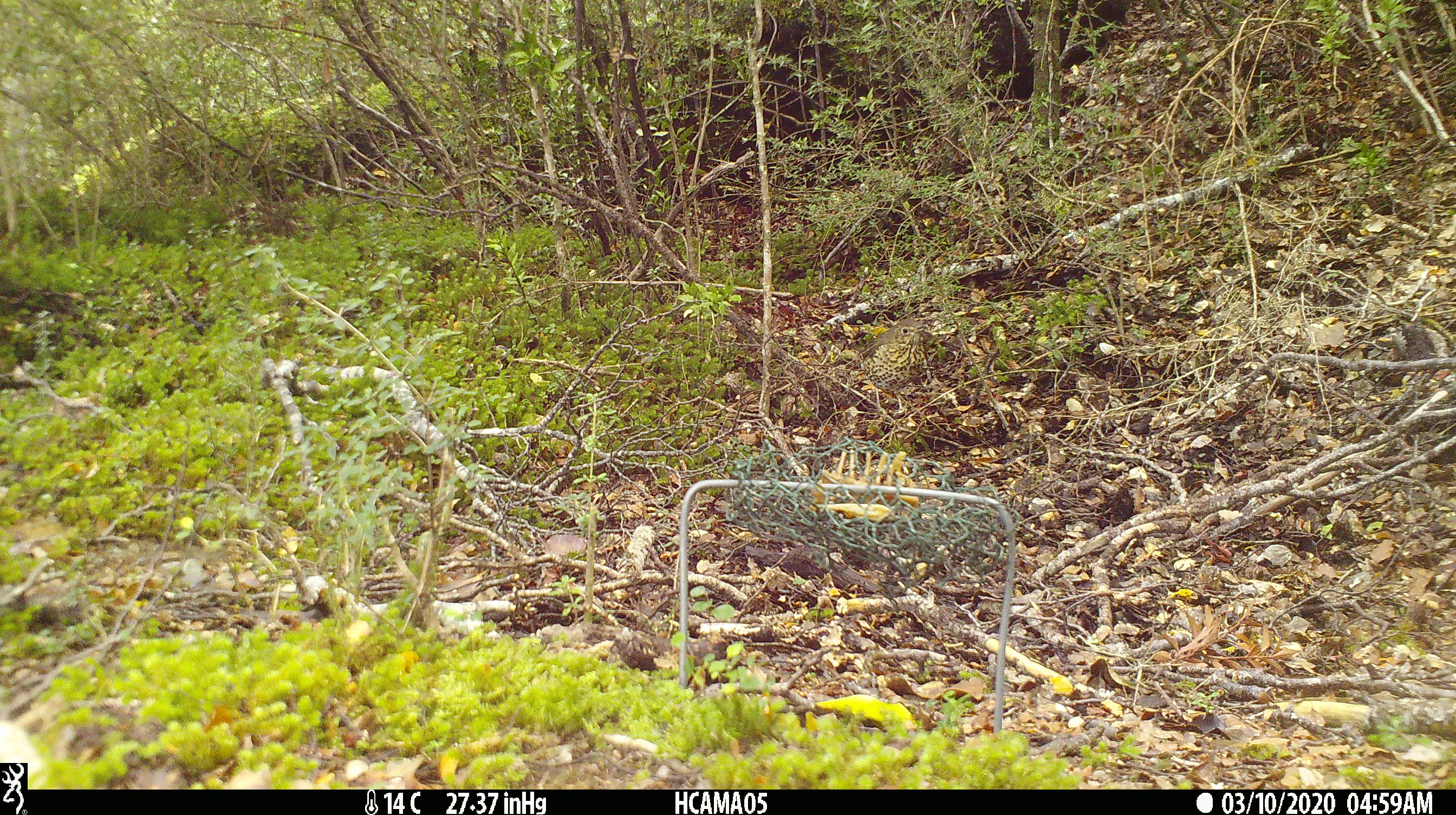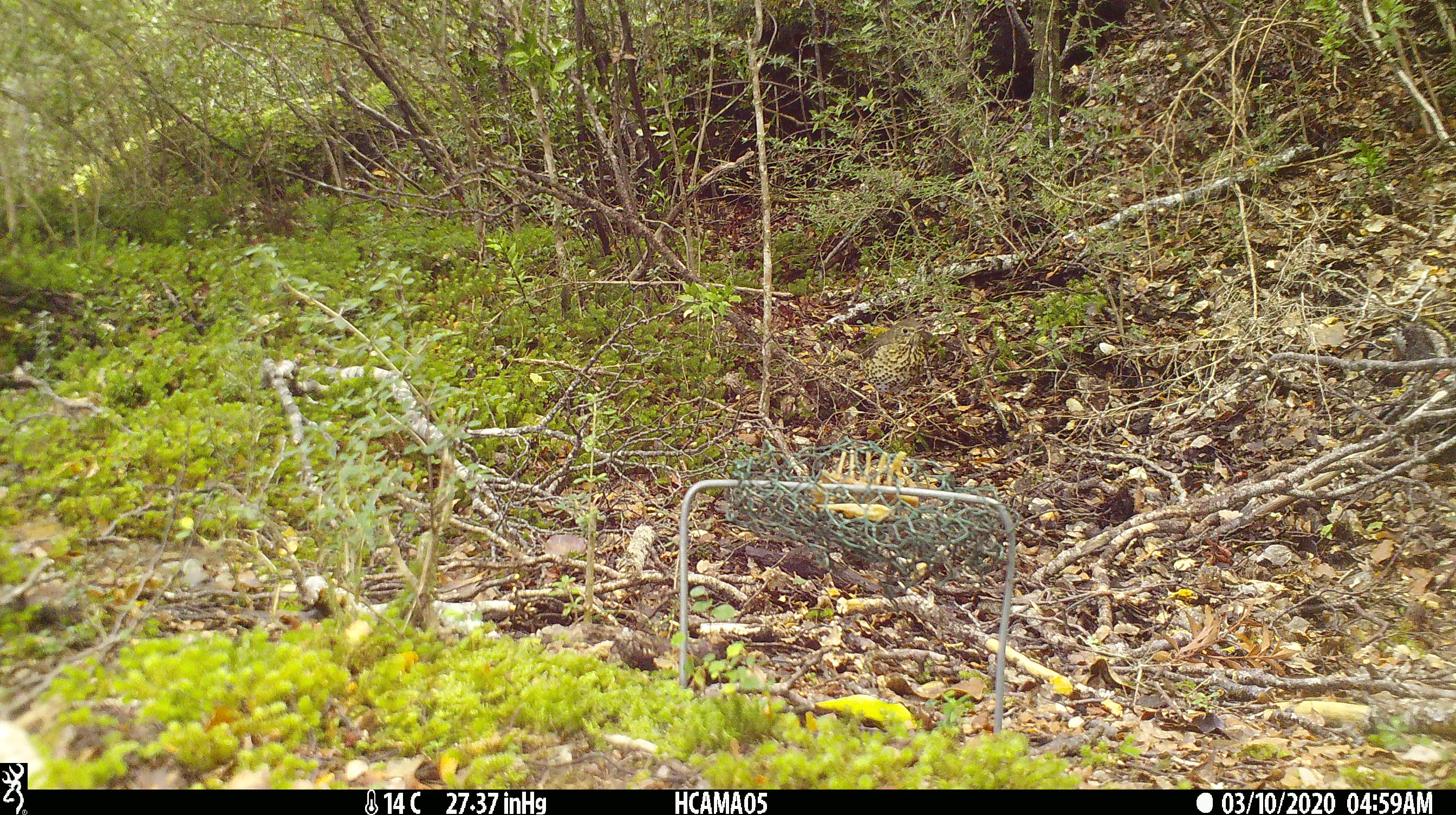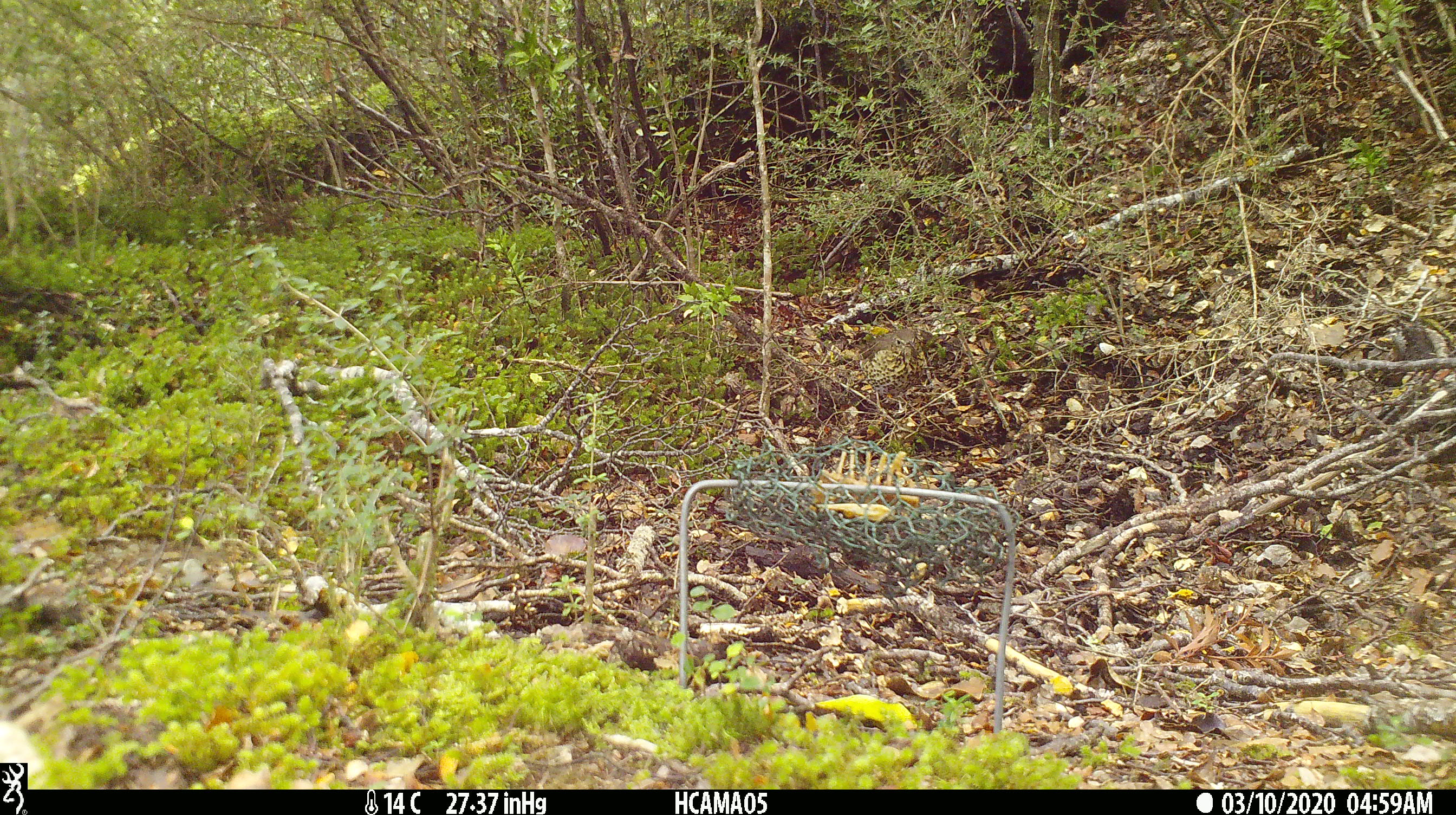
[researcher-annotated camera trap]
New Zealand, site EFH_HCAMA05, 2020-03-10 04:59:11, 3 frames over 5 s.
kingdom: Animalia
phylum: Chordata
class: Aves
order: Passeriformes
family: Turdidae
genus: Turdus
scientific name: Turdus philomelos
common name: song thrush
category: thrush